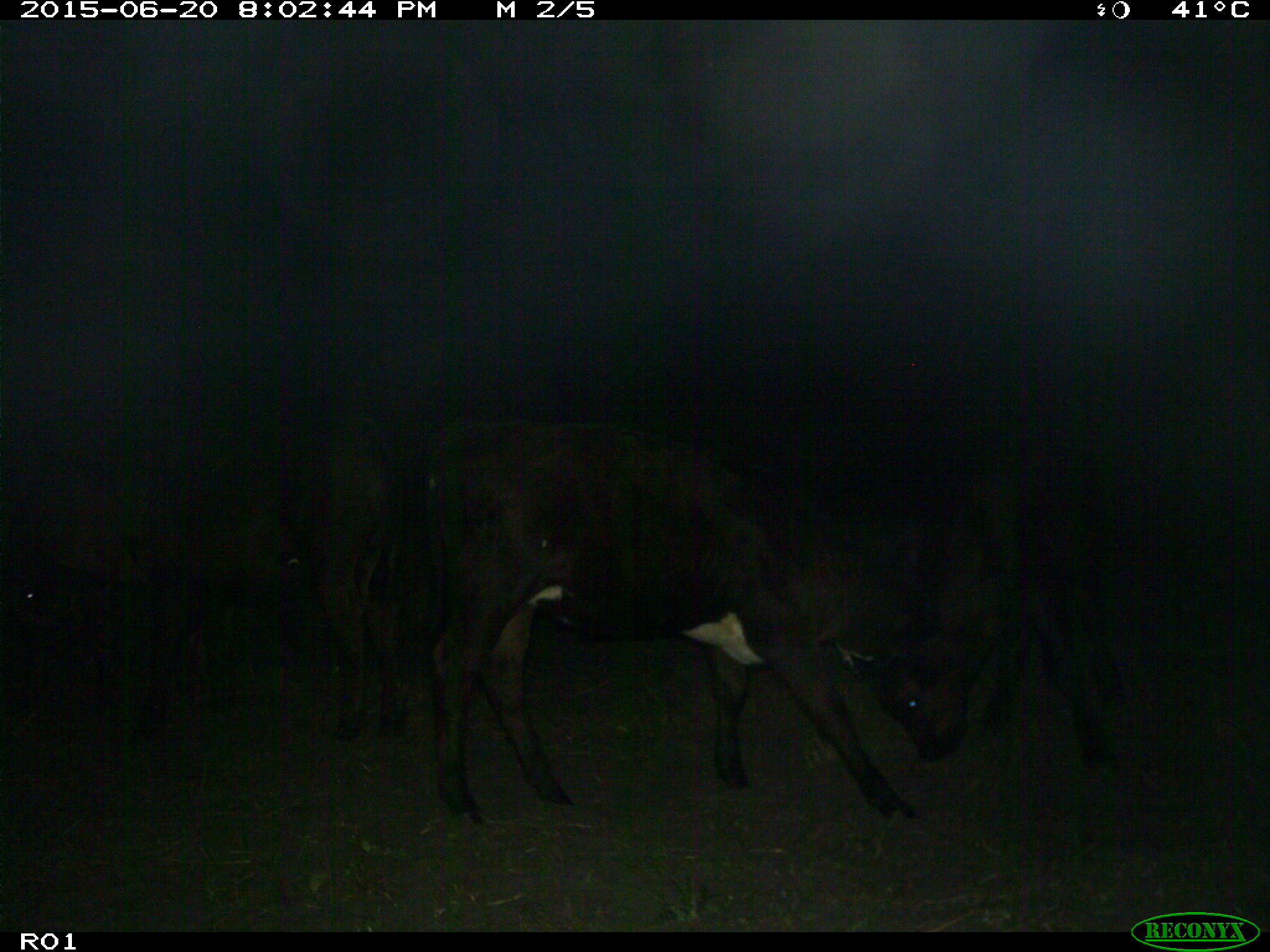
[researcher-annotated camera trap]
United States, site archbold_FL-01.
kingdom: Animalia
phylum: Chordata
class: Mammalia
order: Artiodactyla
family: Bovidae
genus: Bos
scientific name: Bos taurus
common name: domestic cow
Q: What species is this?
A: Bos taurus (domestic cow).